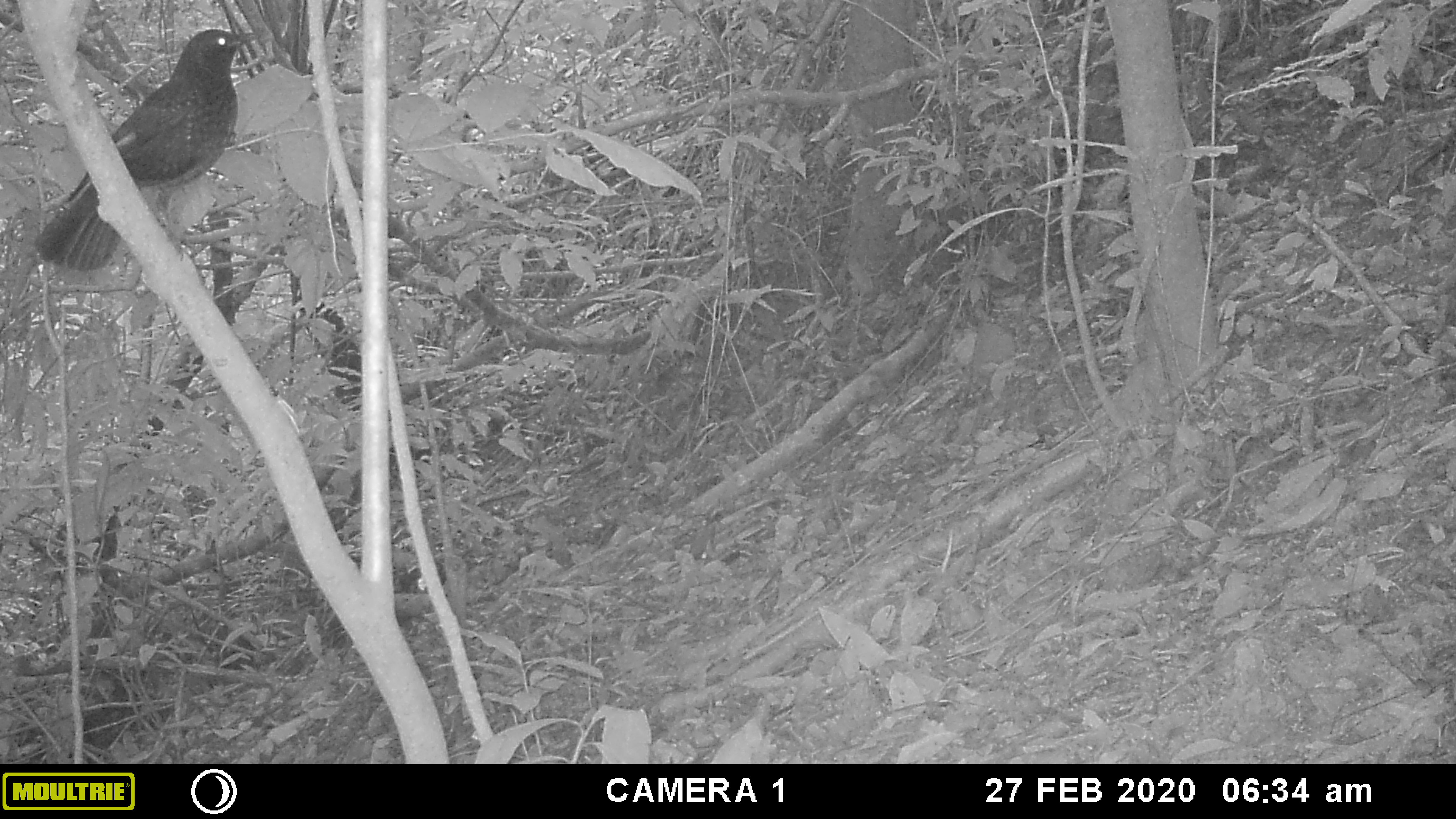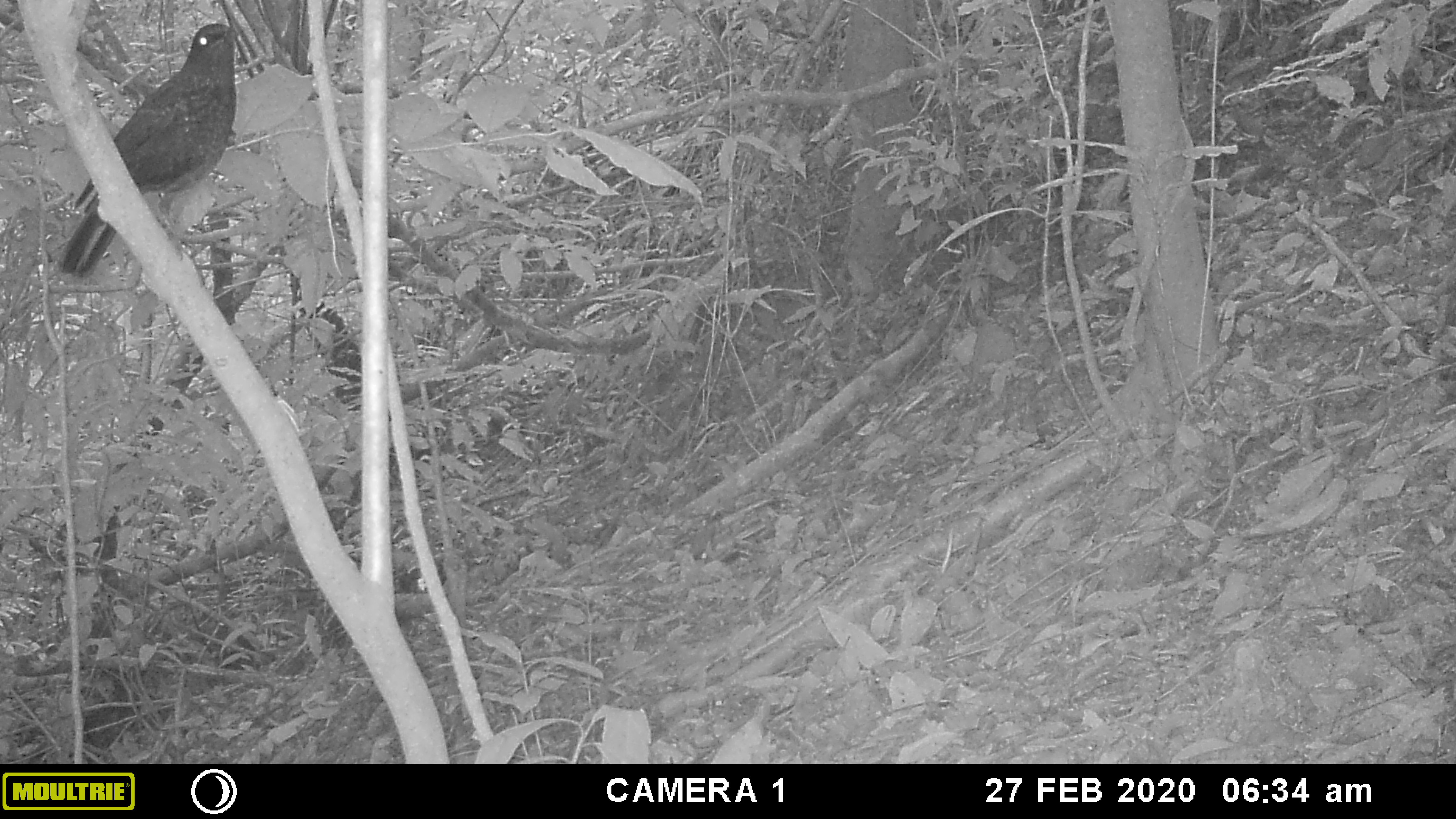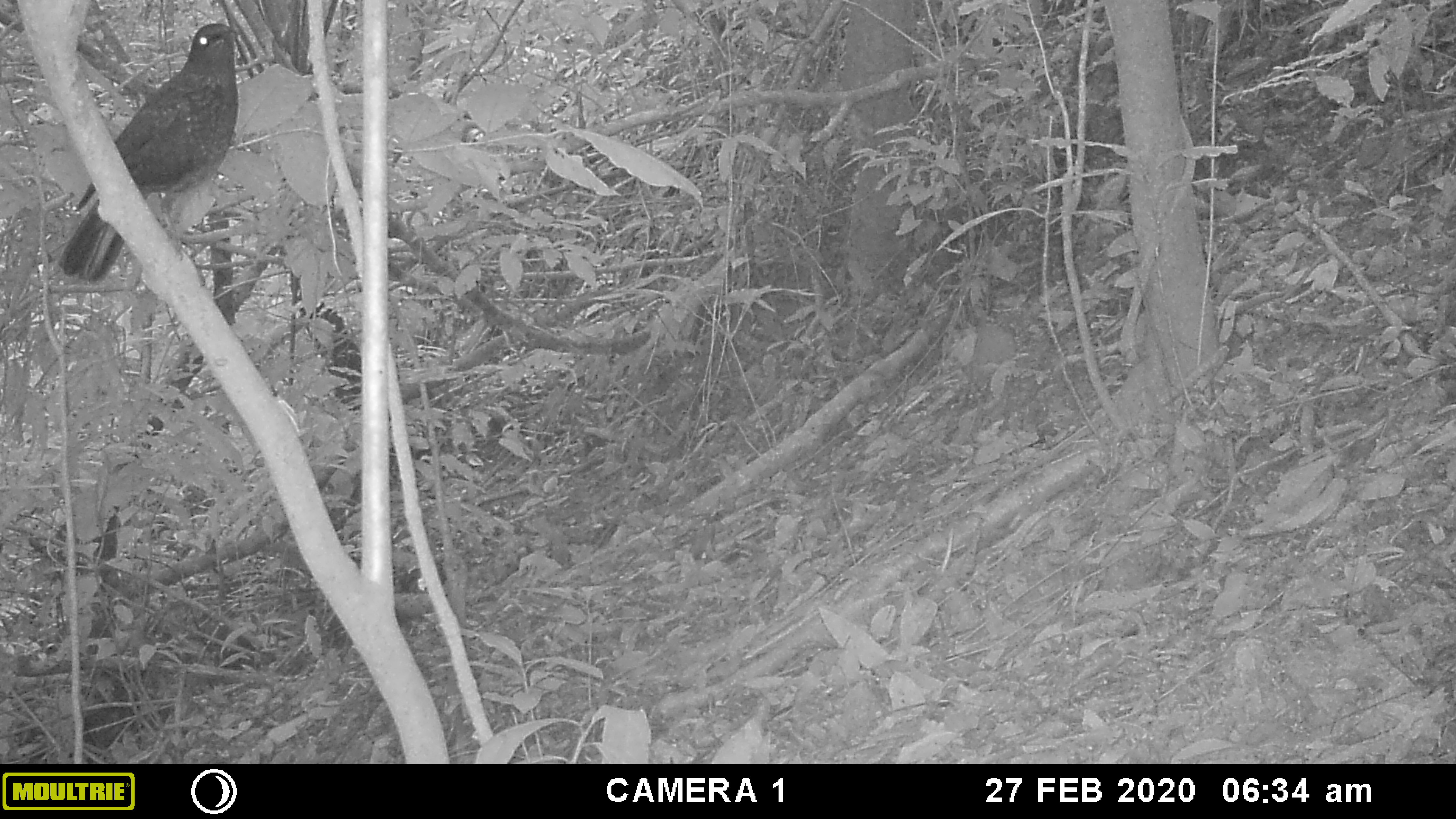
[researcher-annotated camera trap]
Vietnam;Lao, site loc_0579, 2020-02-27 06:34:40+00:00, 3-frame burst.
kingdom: Animalia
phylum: Chordata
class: Aves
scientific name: Aves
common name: bird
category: unidentified bird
Unidentified bird (bird) (Aves). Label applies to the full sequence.